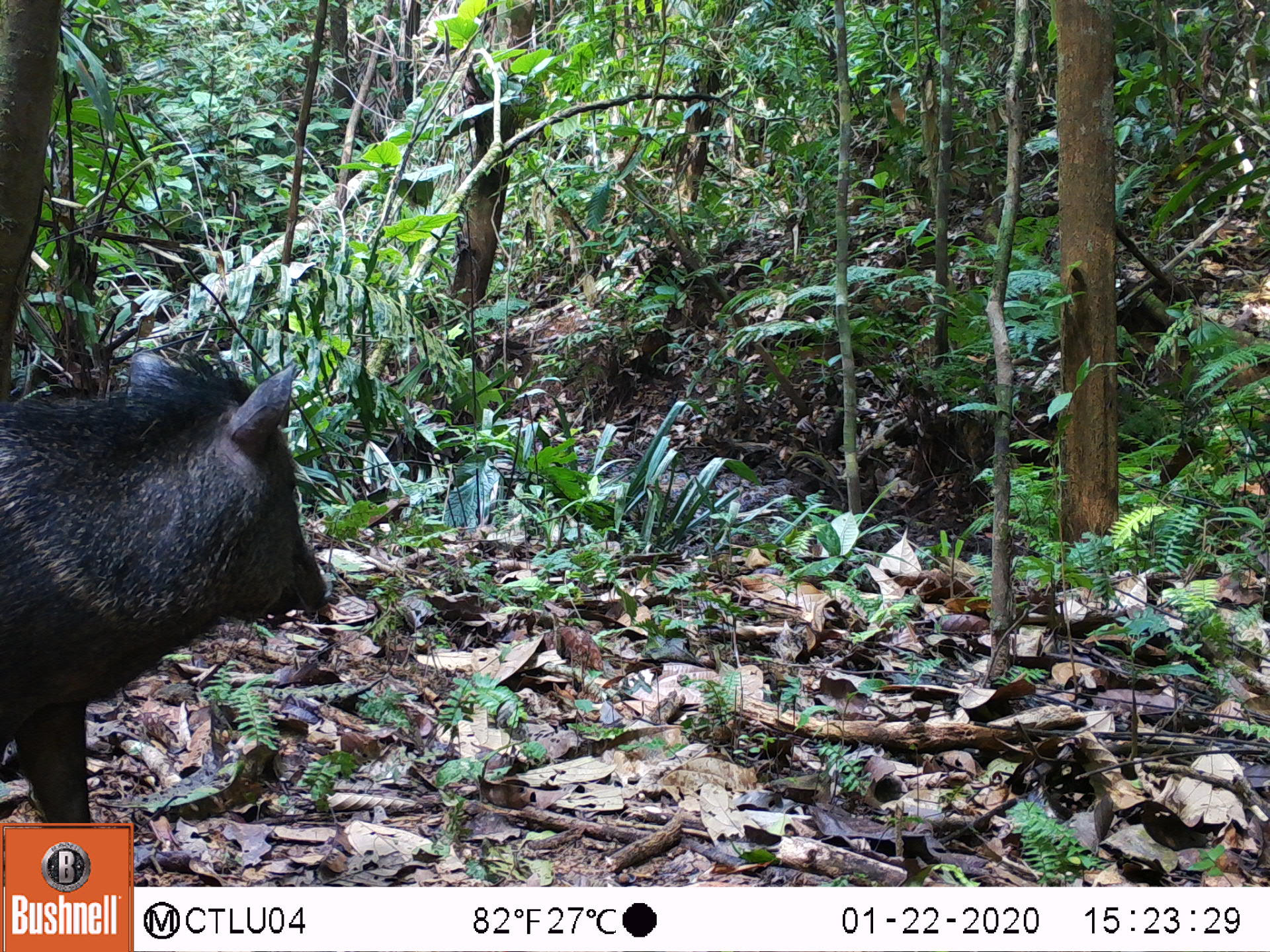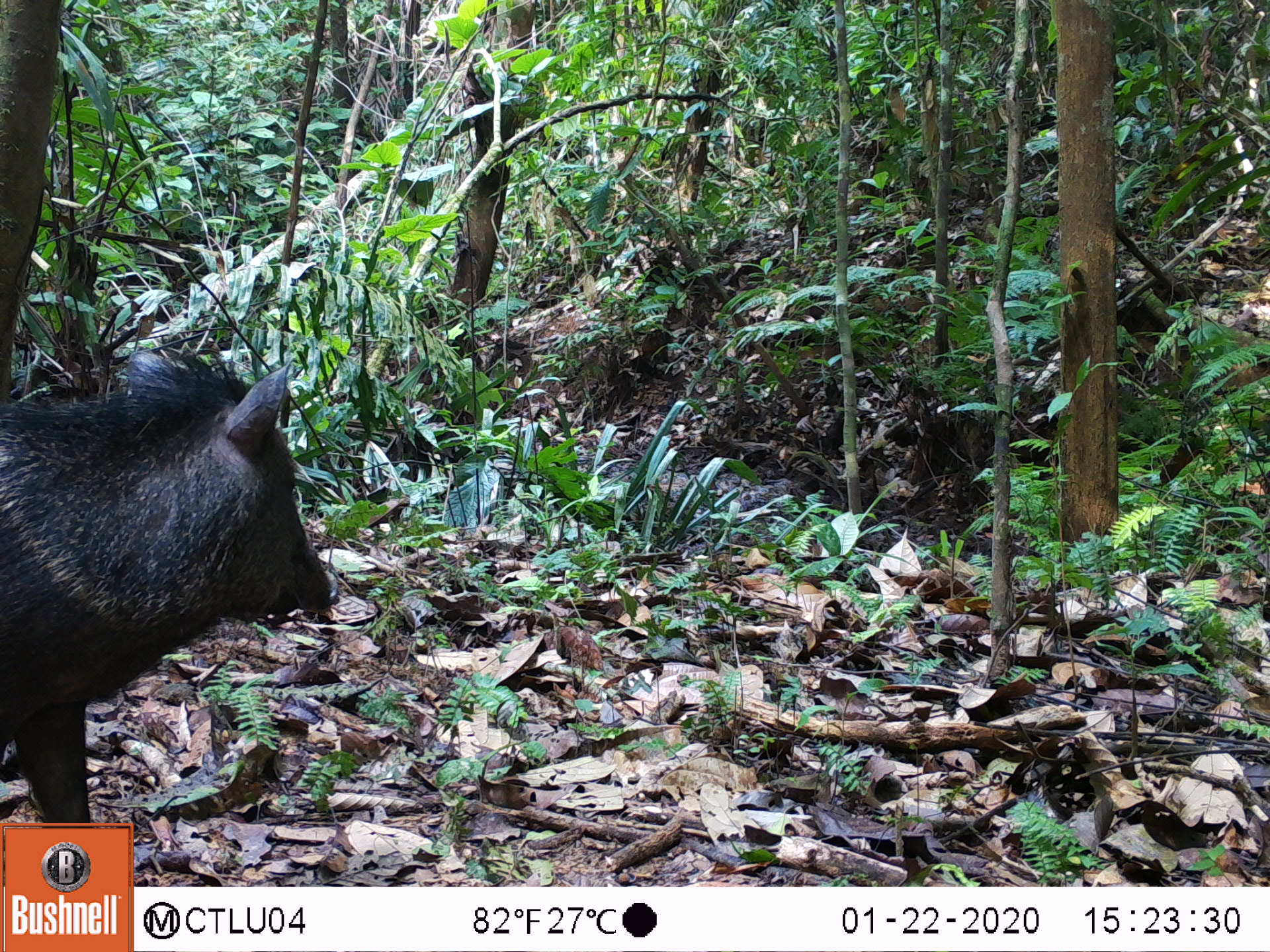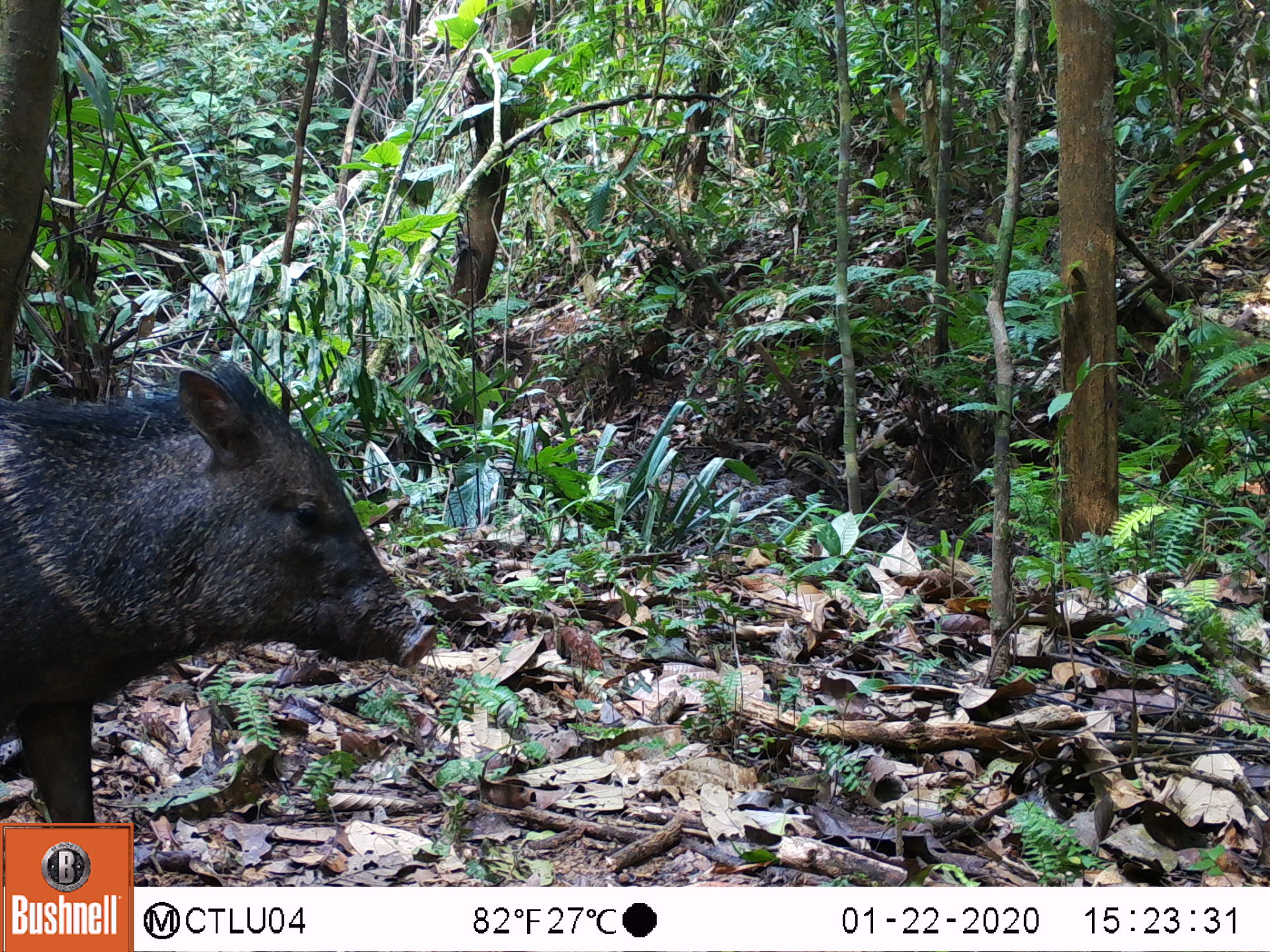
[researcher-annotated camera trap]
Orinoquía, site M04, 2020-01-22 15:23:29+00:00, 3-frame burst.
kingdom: Animalia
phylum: Chordata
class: Mammalia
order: Artiodactyla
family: Tayassuidae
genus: Pecari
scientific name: Pecari tajacu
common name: collared peccary